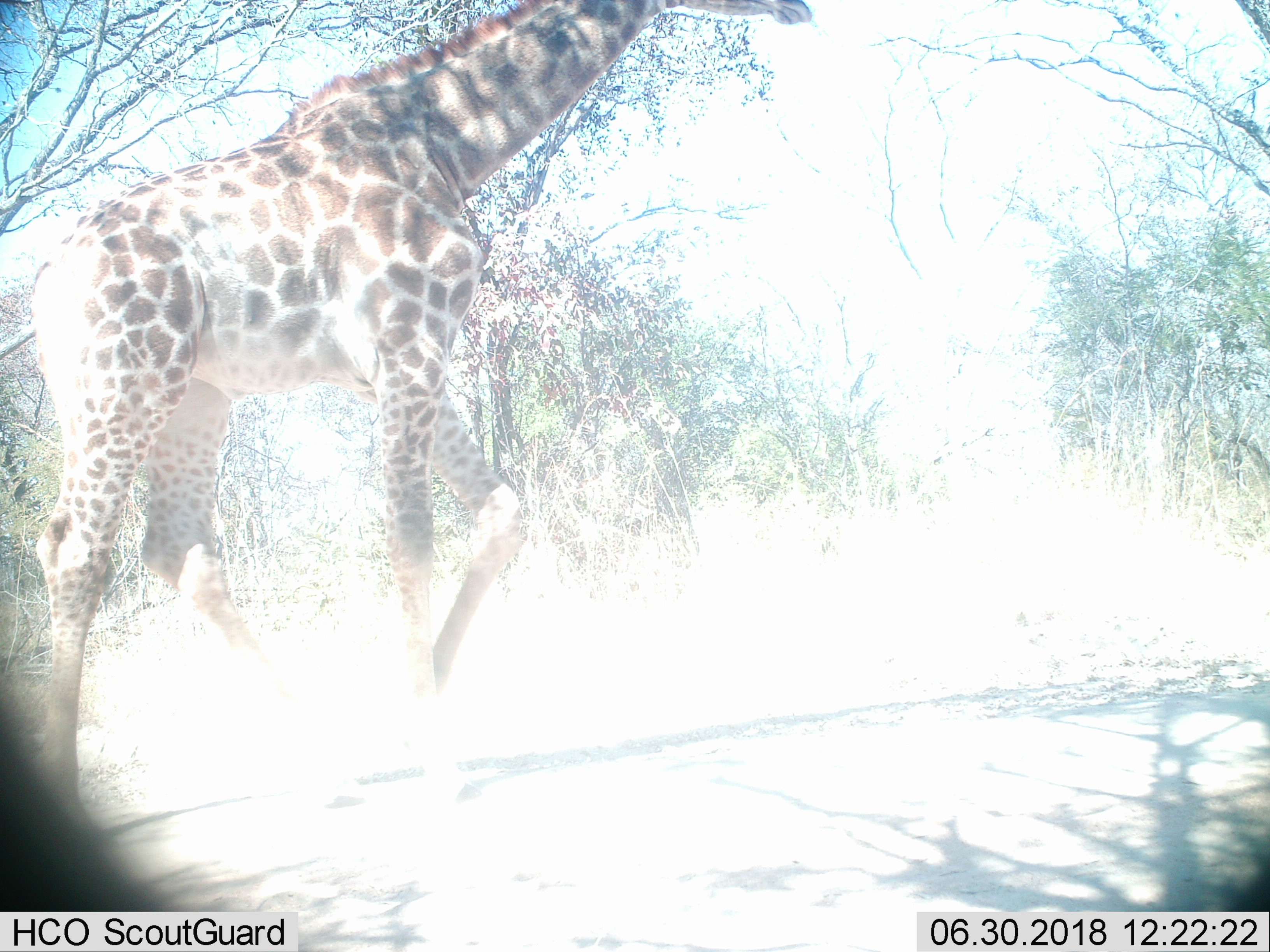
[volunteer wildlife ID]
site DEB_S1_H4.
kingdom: Animalia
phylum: Chordata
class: Mammalia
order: Artiodactyla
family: Giraffidae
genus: Giraffa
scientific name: Giraffa camelopardalis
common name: giraffe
Giraffe (Giraffa camelopardalis), count 1. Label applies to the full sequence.